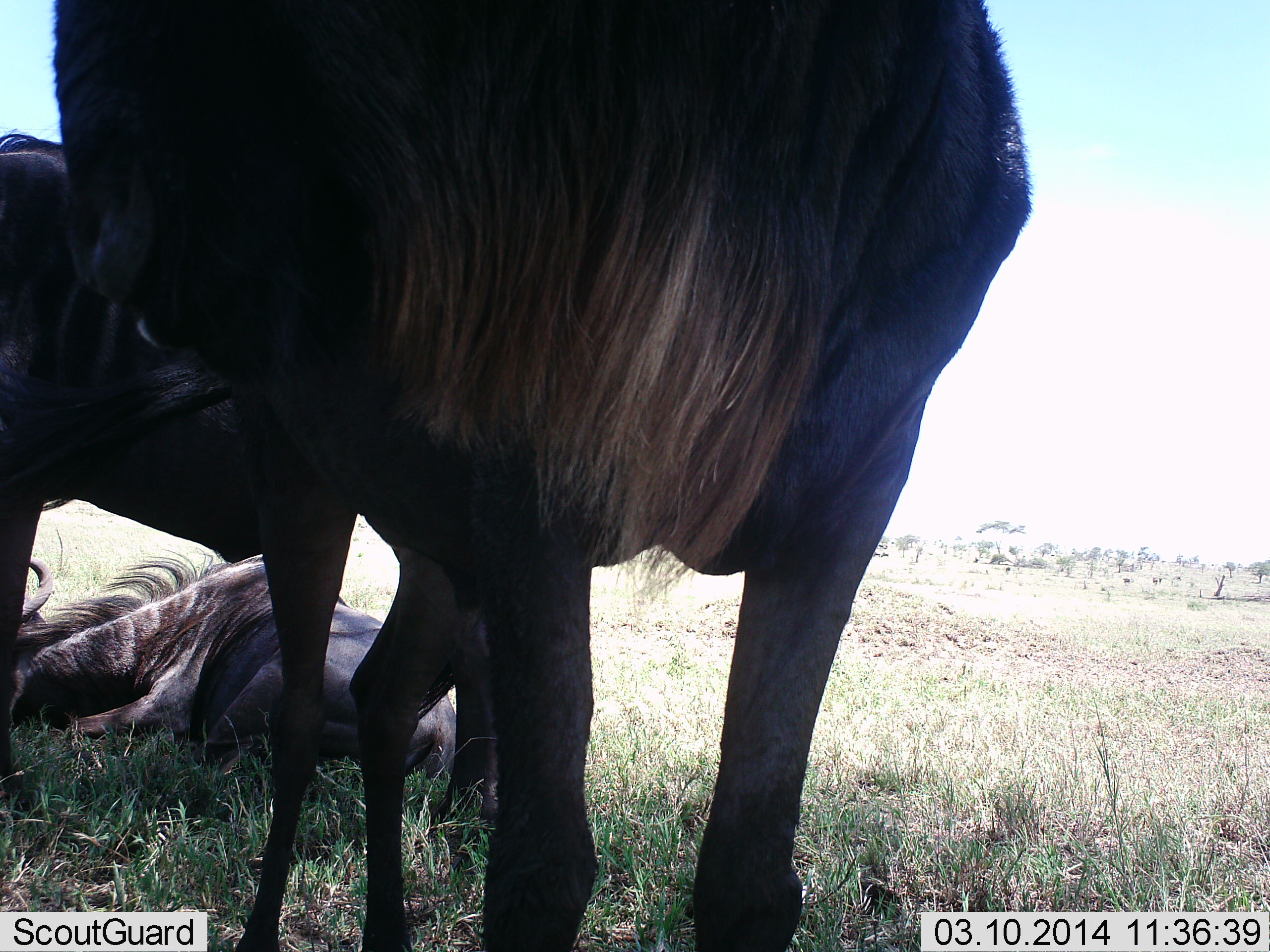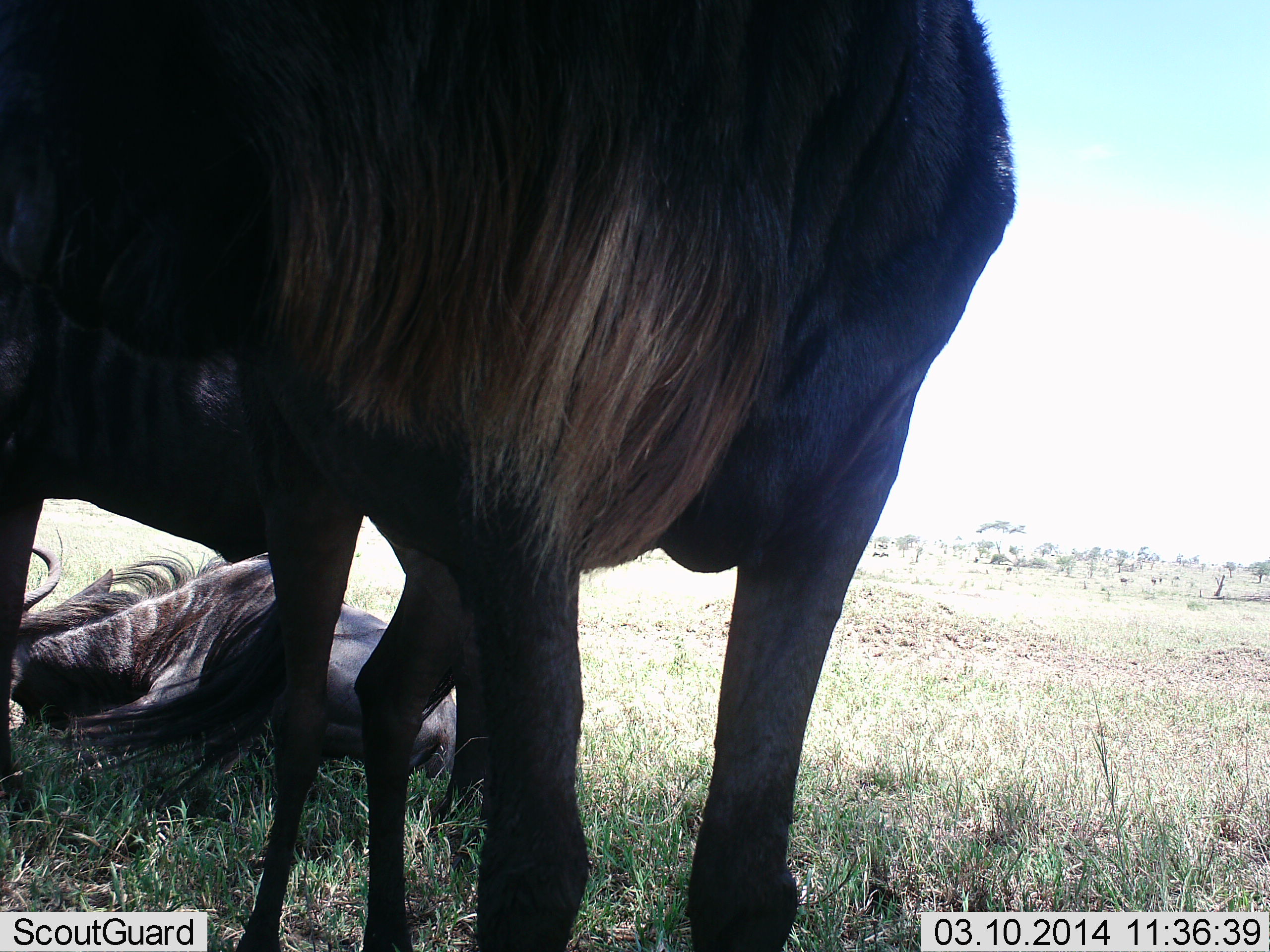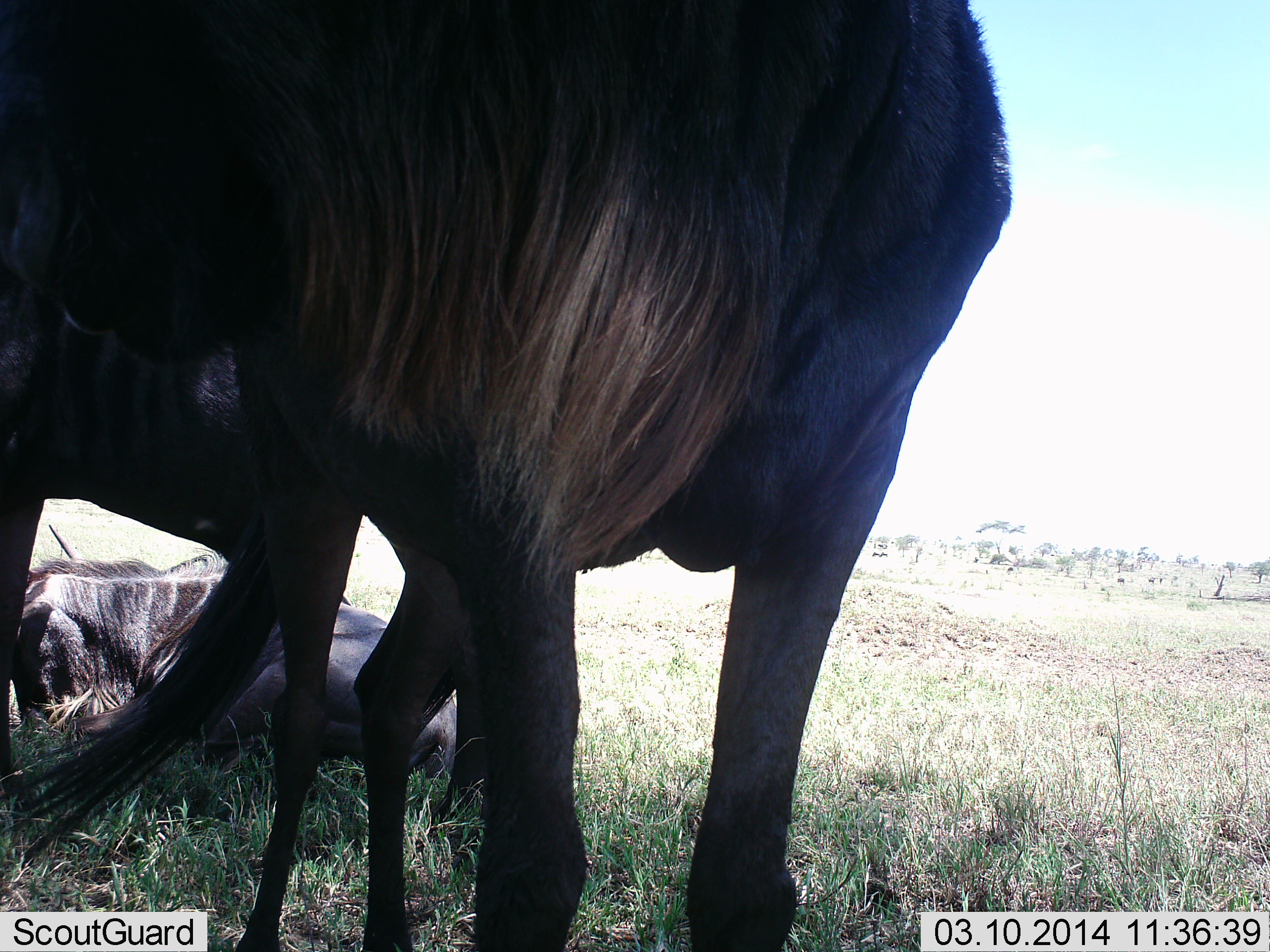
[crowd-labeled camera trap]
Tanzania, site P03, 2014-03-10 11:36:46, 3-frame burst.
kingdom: Animalia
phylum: Chordata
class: Mammalia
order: Artiodactyla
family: Bovidae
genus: Connochaetes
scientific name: Connochaetes taurinus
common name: blue wildebeest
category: wildebeest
Wildebeest (blue wildebeest) (Connochaetes taurinus), count 3. Behavior (volunteer vote fractions): standing 90%, resting 100%, moving 10%, interacting 0%. Young present (vote fraction): 0%. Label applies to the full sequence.